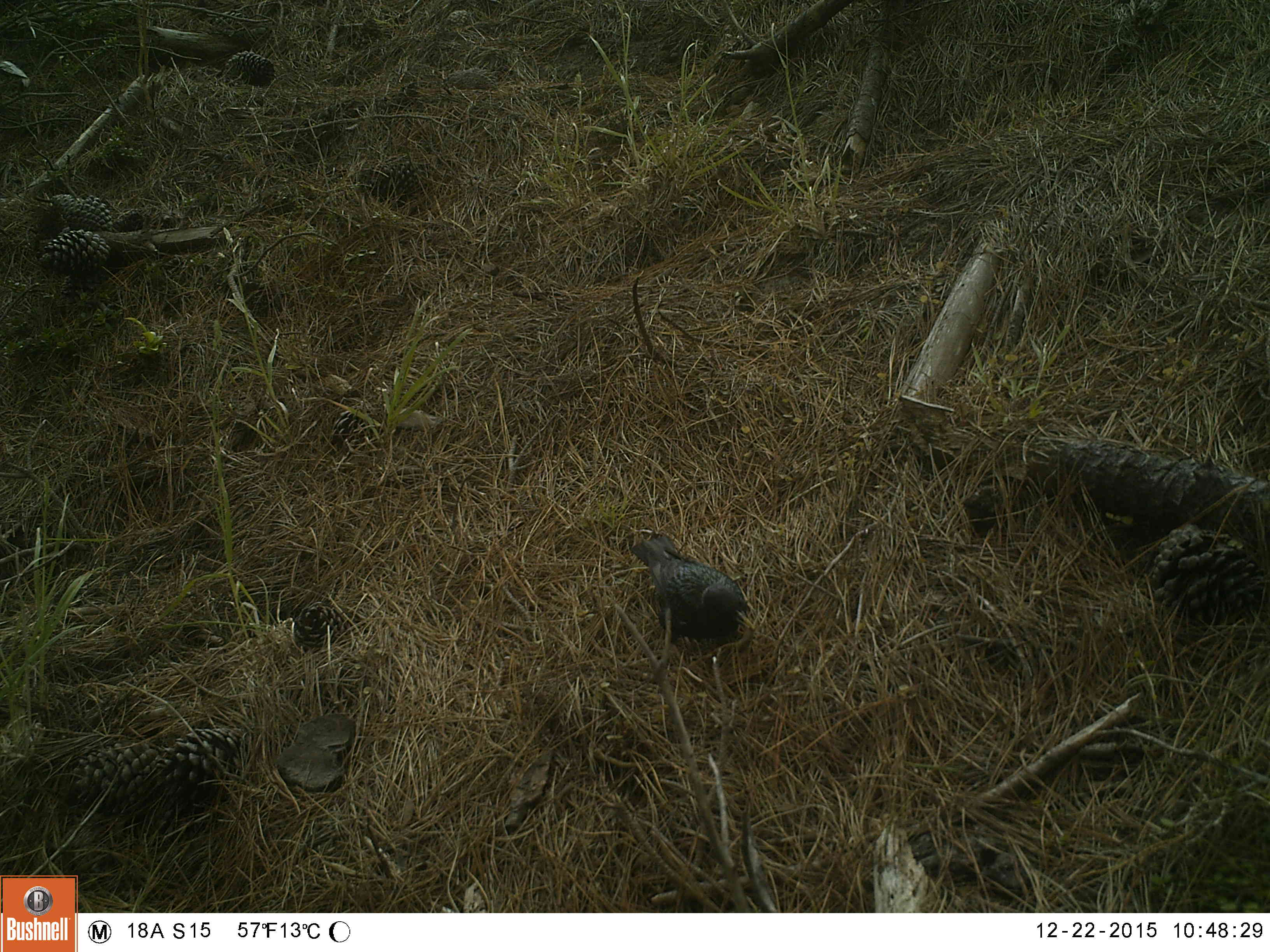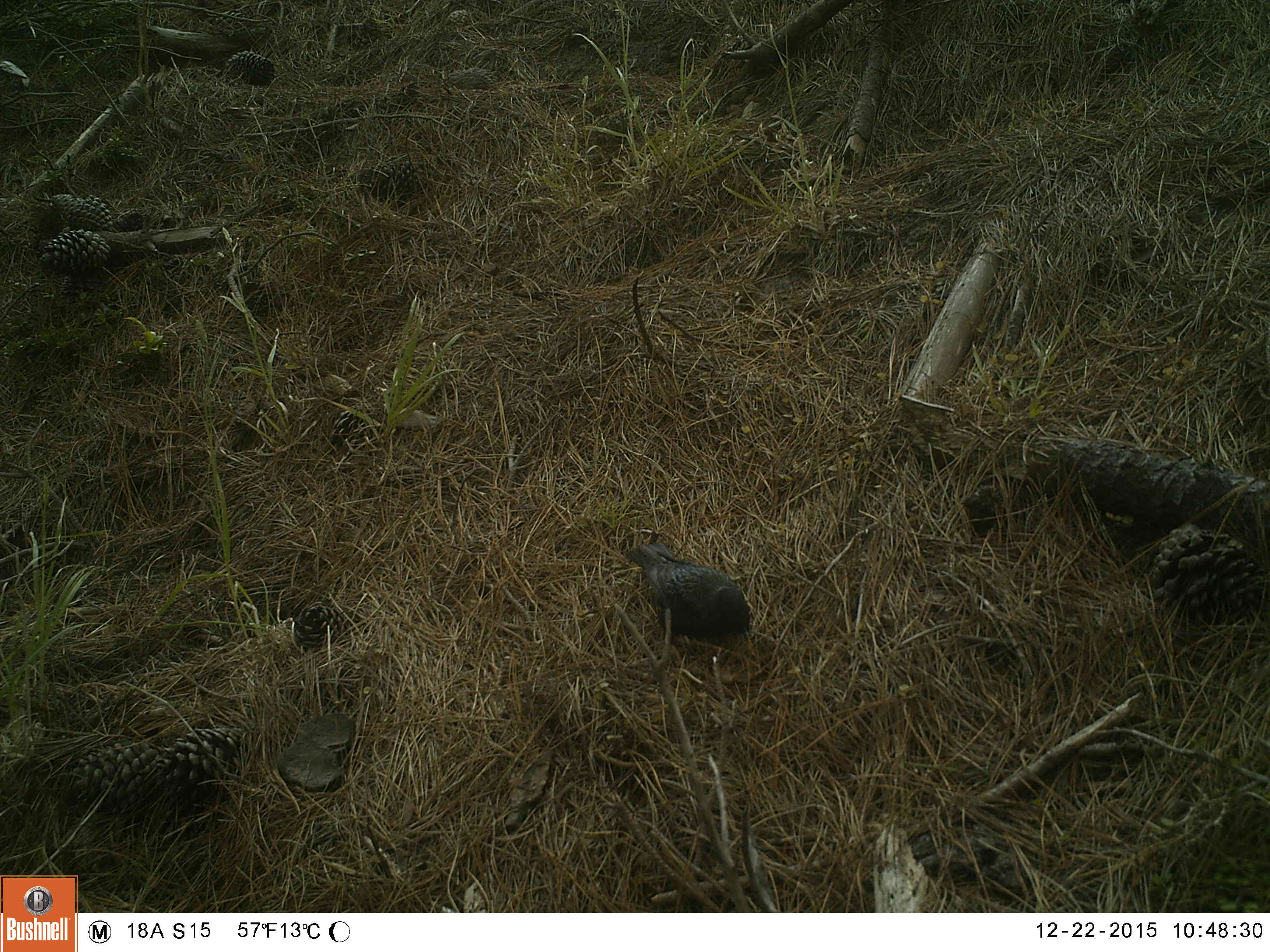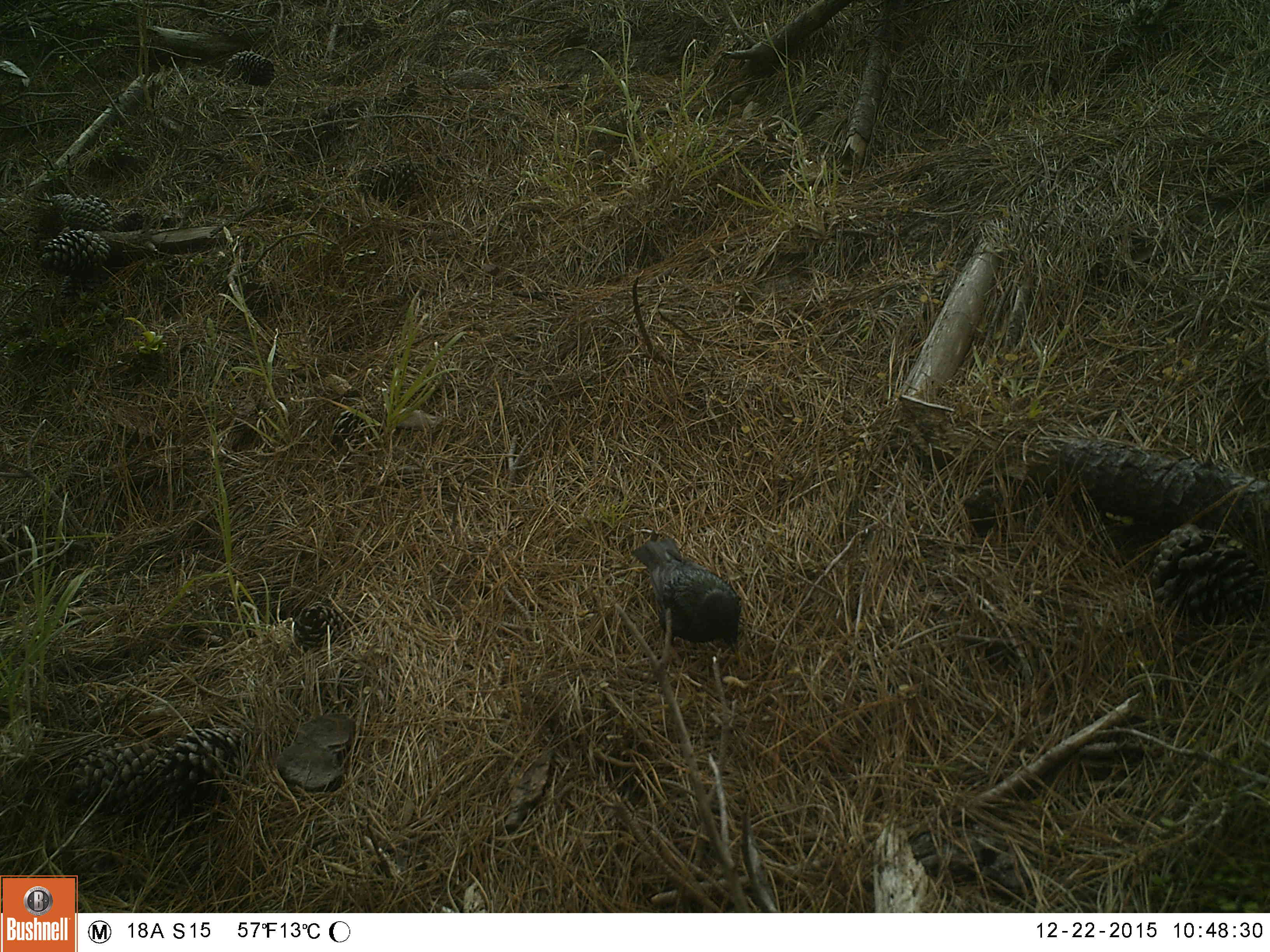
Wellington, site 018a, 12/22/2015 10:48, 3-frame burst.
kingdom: Animalia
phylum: Chordata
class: Aves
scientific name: Aves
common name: bird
Bird (Aves).